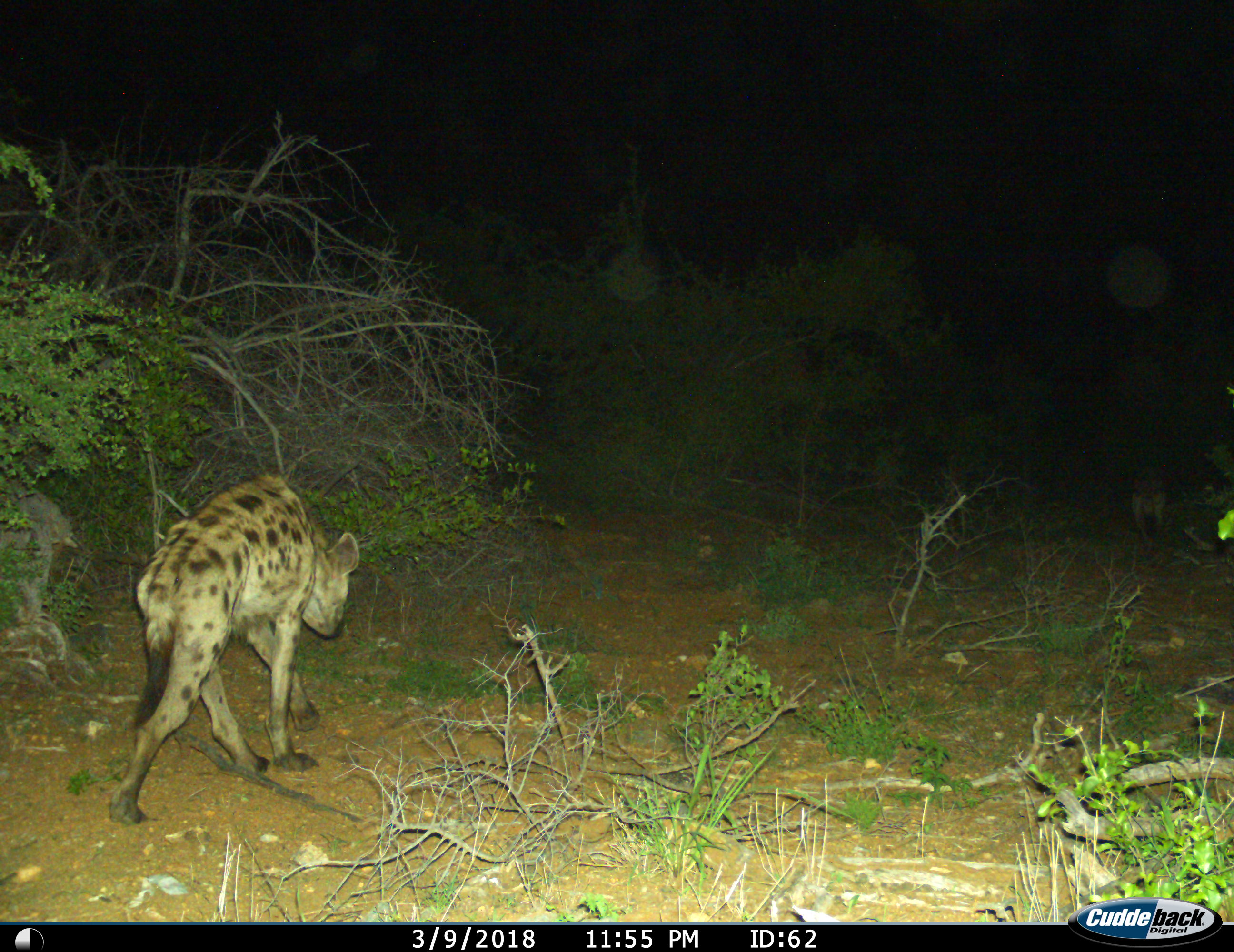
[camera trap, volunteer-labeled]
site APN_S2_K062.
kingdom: Animalia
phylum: Chordata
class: Mammalia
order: Carnivora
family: Hyaenidae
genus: Crocuta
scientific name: Crocuta crocuta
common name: spotted hyena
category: hyenaspotted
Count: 1.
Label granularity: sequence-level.